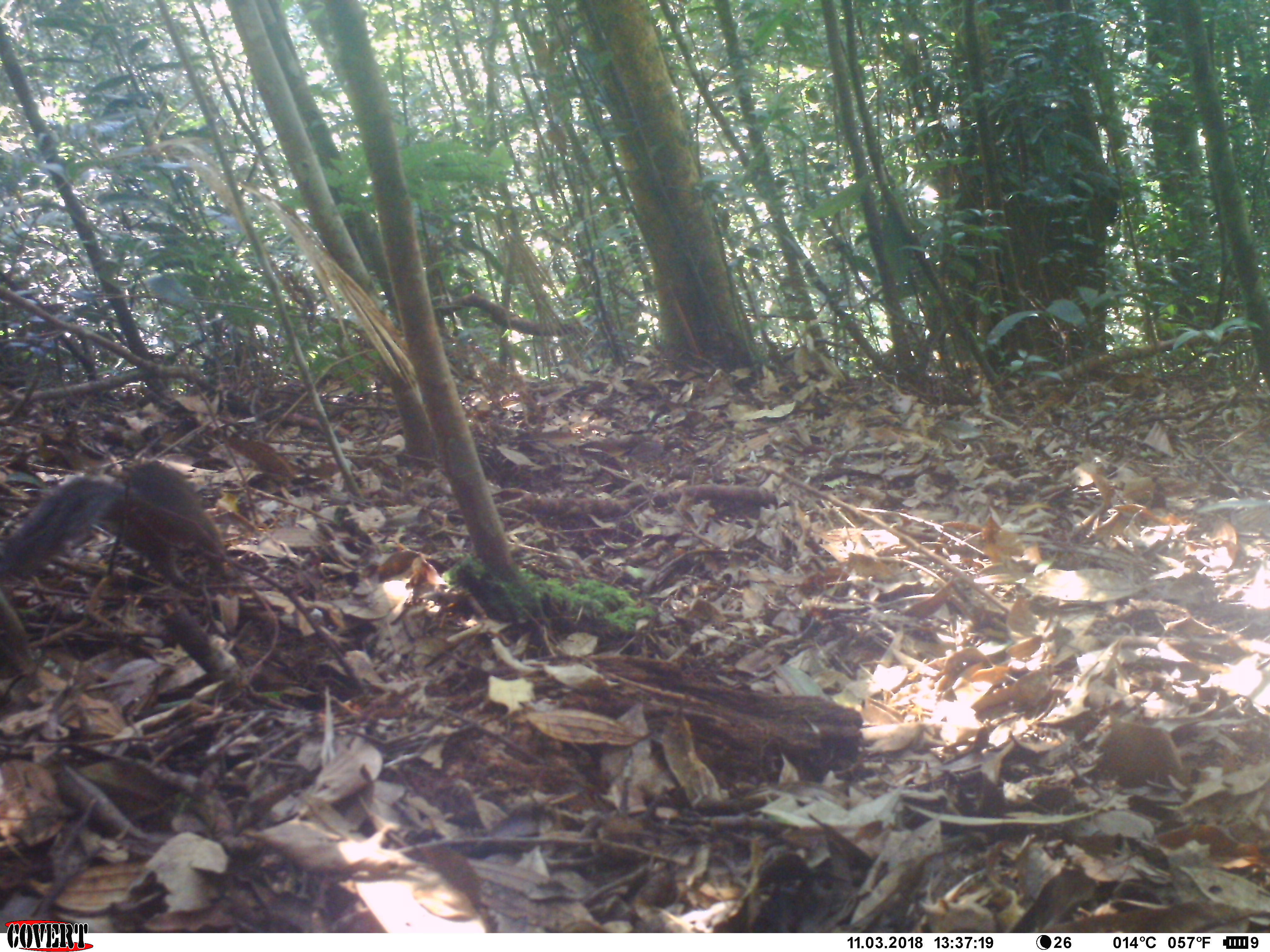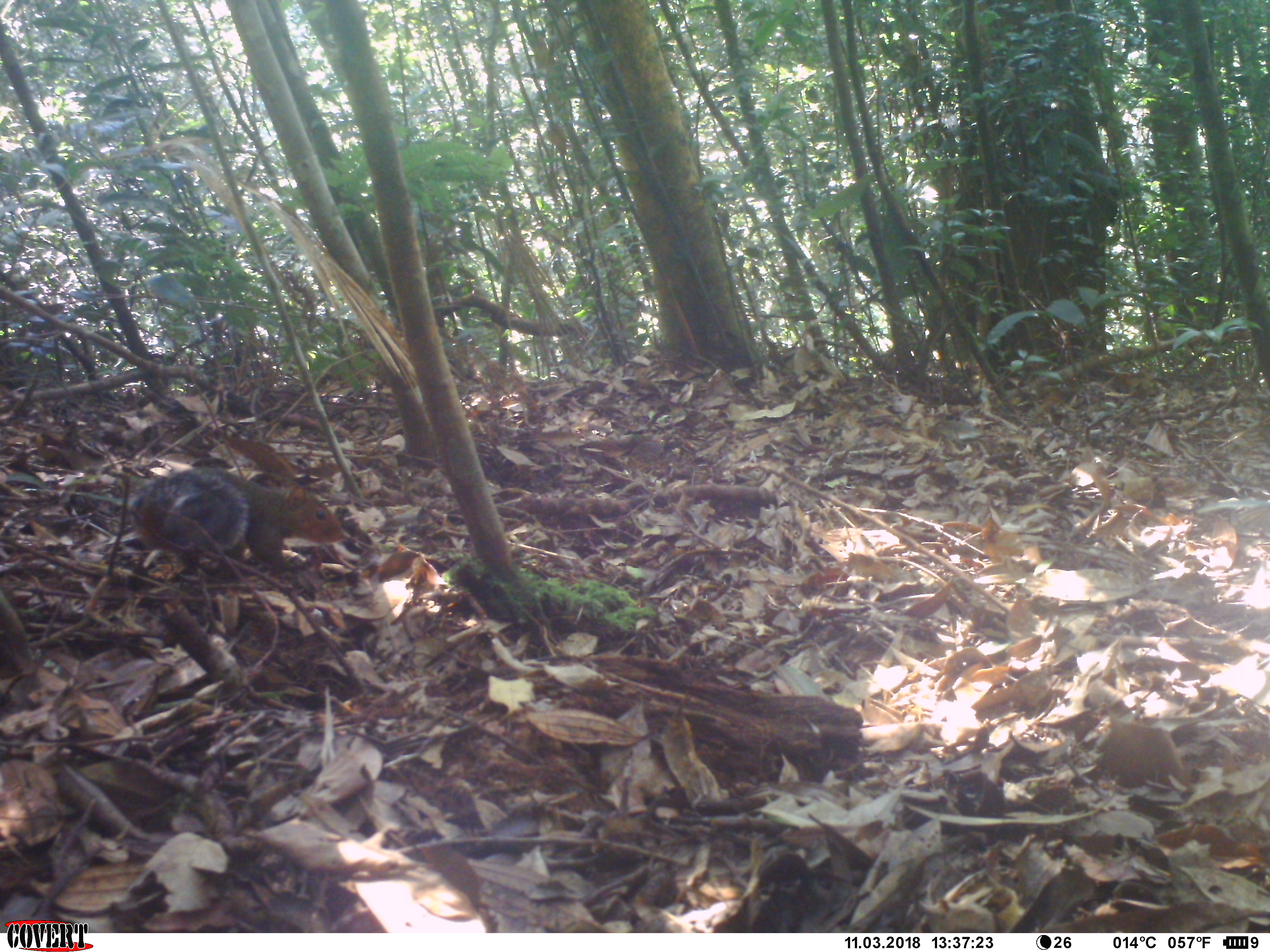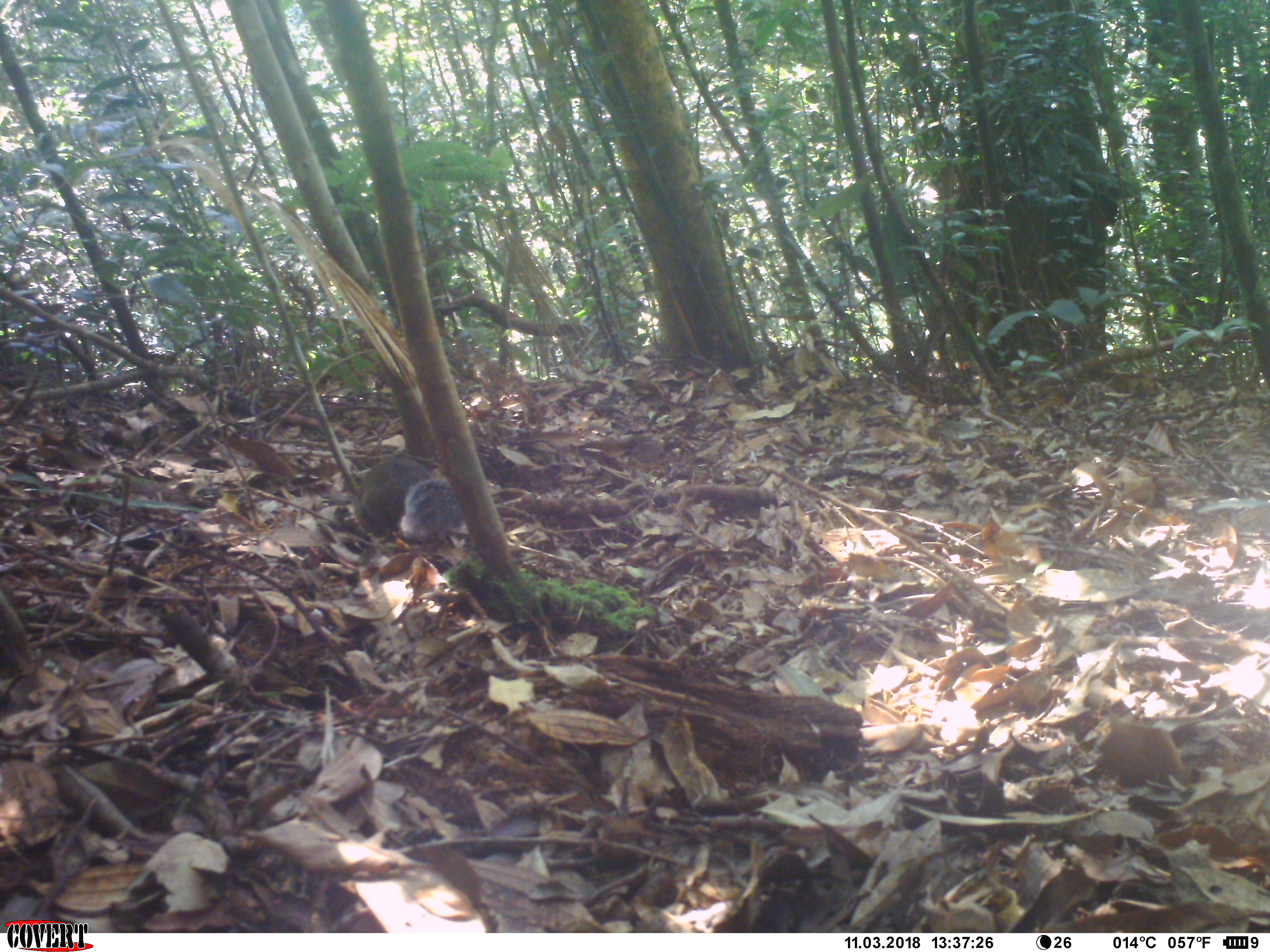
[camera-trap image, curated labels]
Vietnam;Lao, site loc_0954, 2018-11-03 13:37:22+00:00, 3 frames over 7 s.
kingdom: Animalia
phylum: Chordata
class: Mammalia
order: Rodentia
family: Sciuridae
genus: Dremomys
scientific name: Dremomys rufigenis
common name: red-cheeked squirrel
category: red cheeked squirrel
Red cheeked squirrel (red-cheeked squirrel) (Dremomys rufigenis). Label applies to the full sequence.